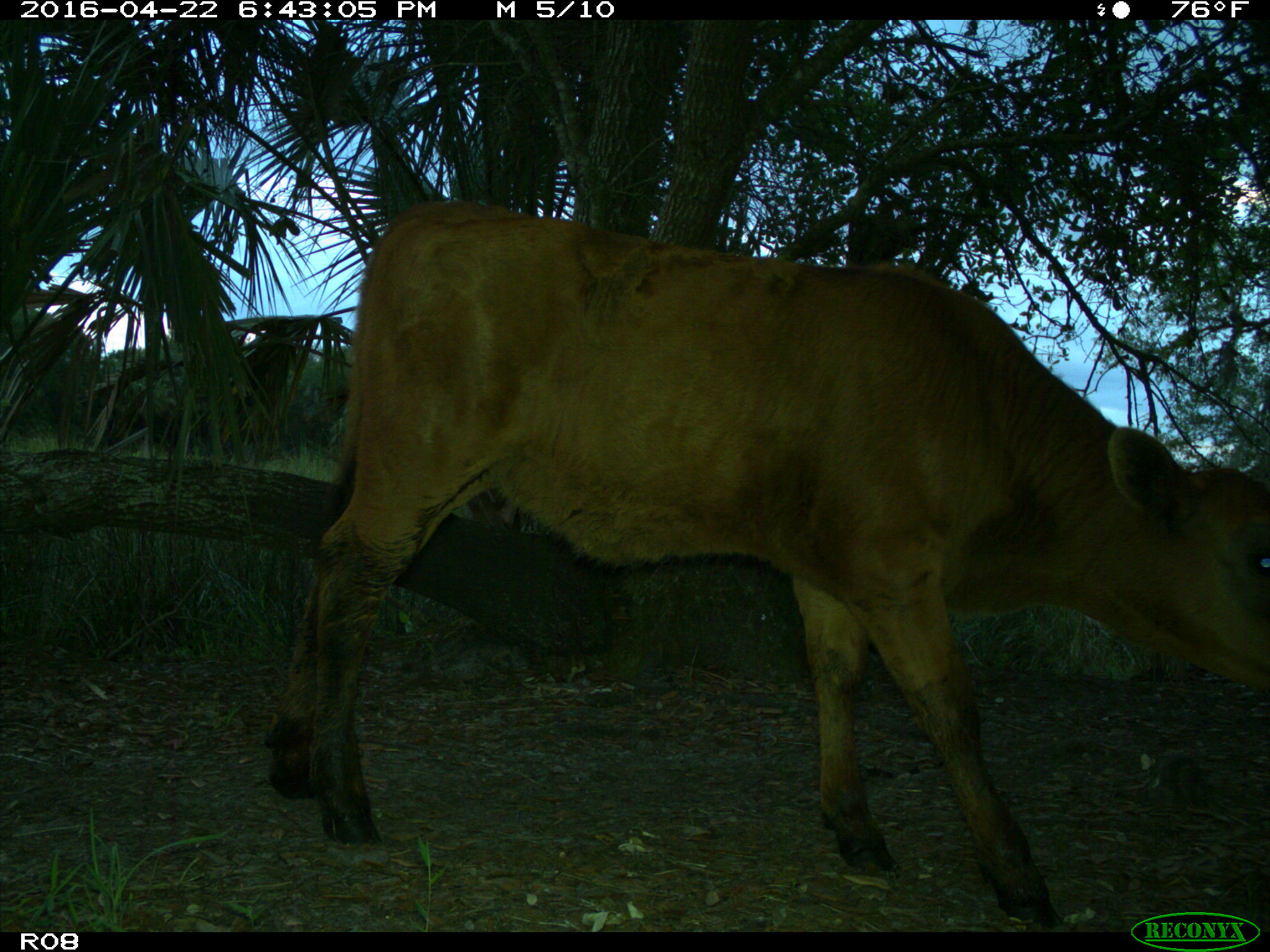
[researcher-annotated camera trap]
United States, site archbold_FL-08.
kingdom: Animalia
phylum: Chordata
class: Mammalia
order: Artiodactyla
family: Bovidae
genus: Bos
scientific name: Bos taurus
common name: domestic cow